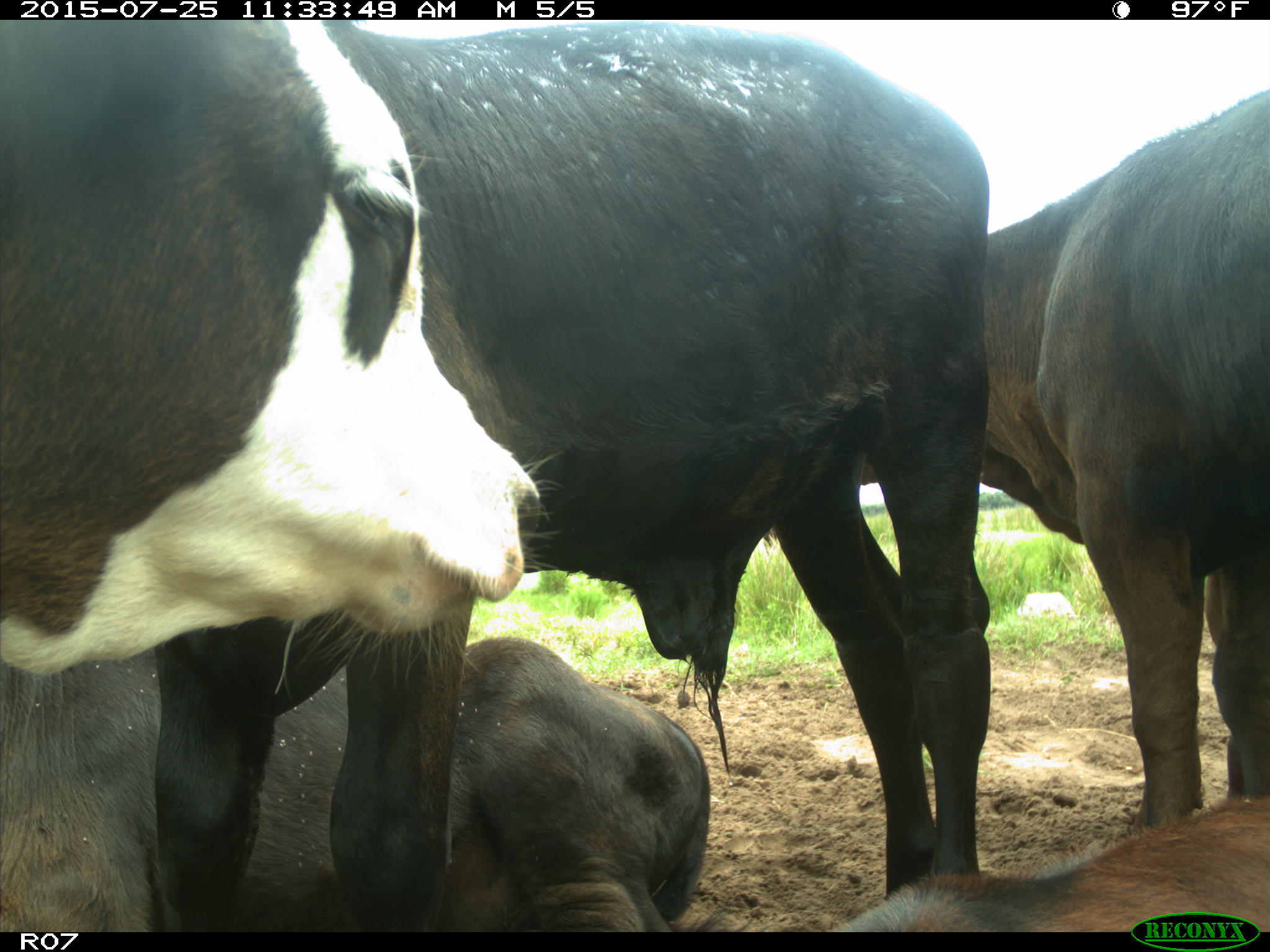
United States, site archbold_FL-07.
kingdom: Animalia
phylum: Chordata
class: Mammalia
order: Artiodactyla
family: Bovidae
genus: Bos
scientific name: Bos taurus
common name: domestic cow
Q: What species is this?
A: Bos taurus (domestic cow).